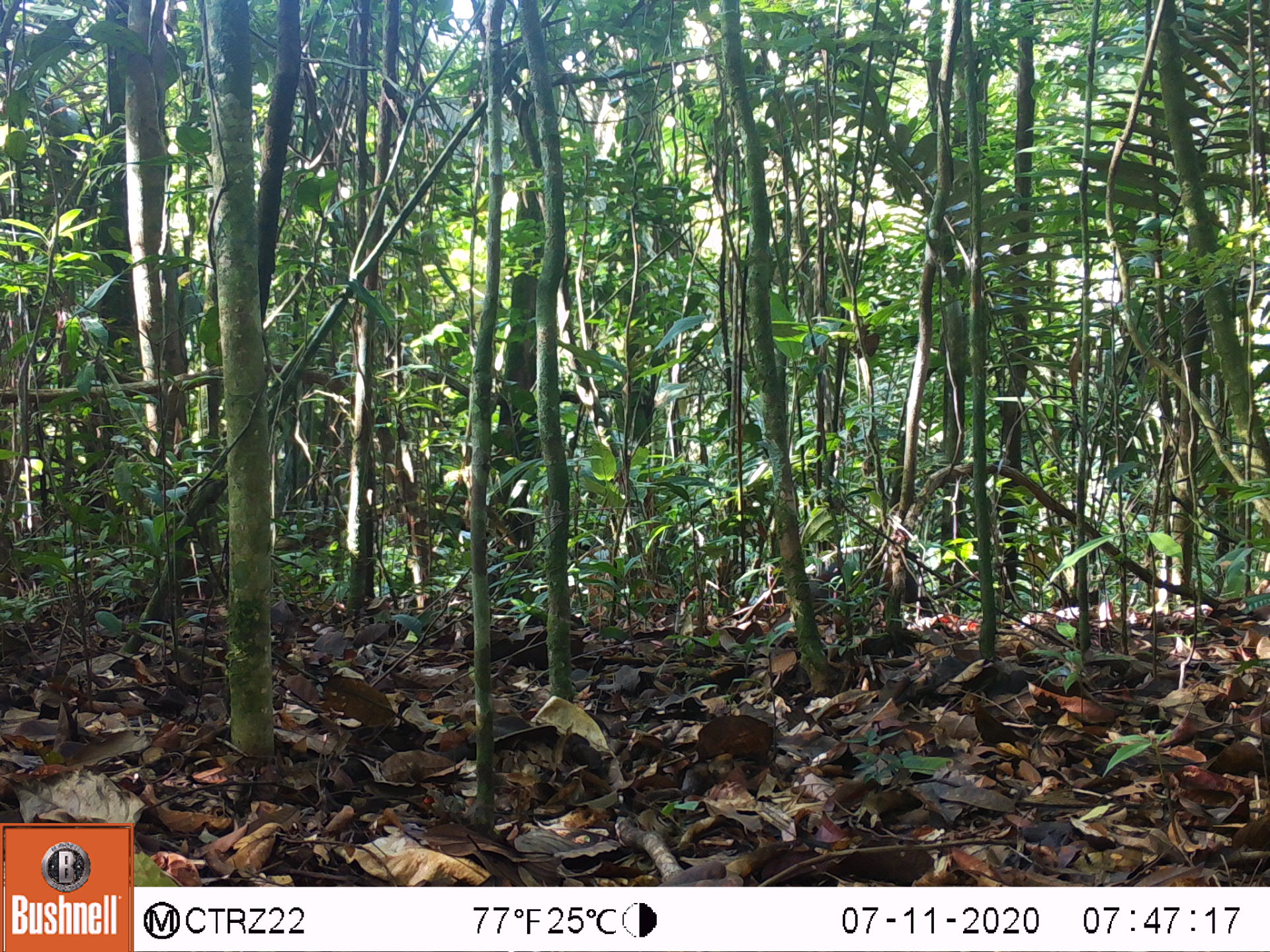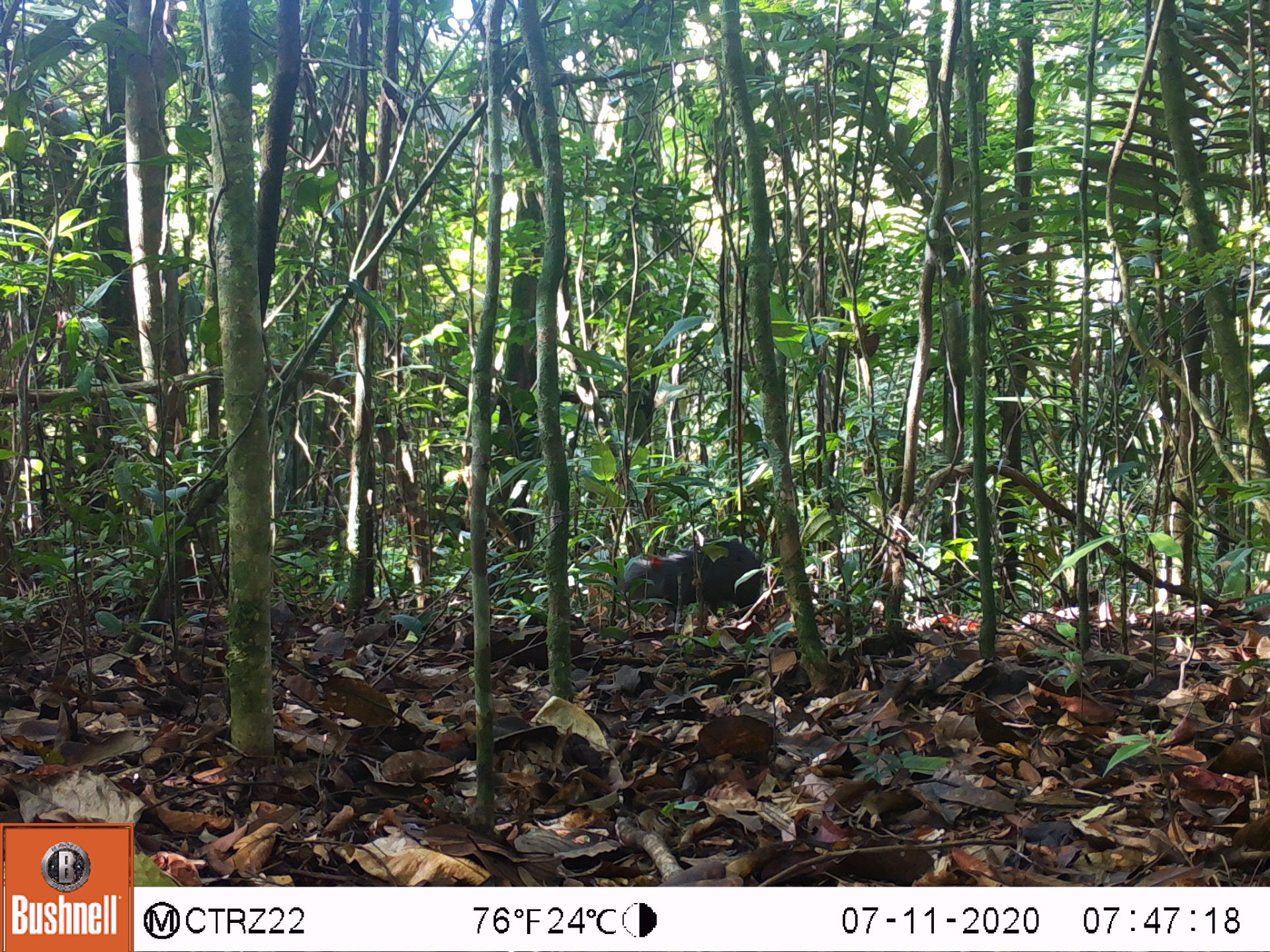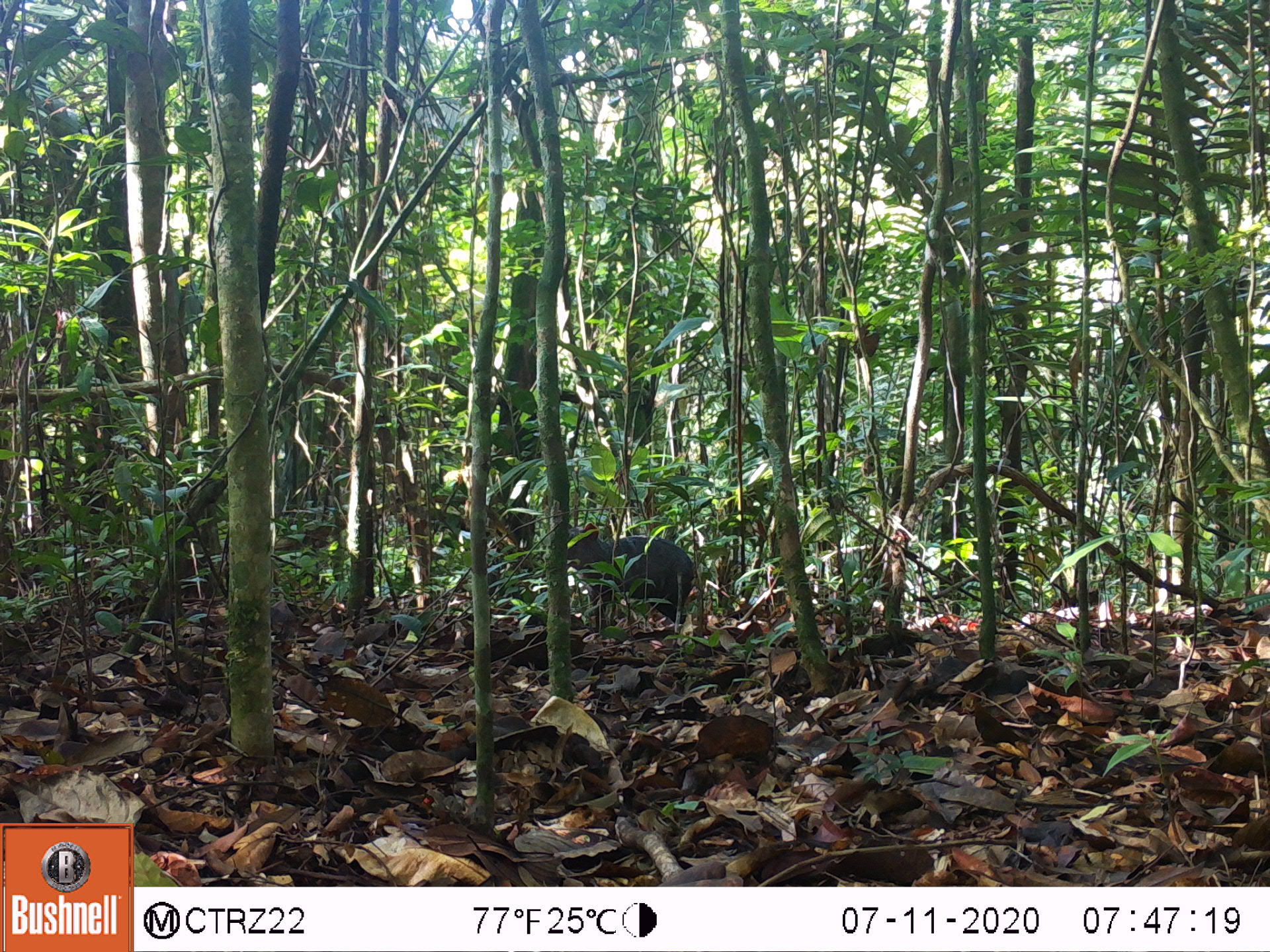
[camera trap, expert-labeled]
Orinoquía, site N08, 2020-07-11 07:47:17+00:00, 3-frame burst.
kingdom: Animalia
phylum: Chordata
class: Mammalia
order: Rodentia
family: Dasyproctidae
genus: Dasyprocta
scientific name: Dasyprocta fuliginosa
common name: black agouti